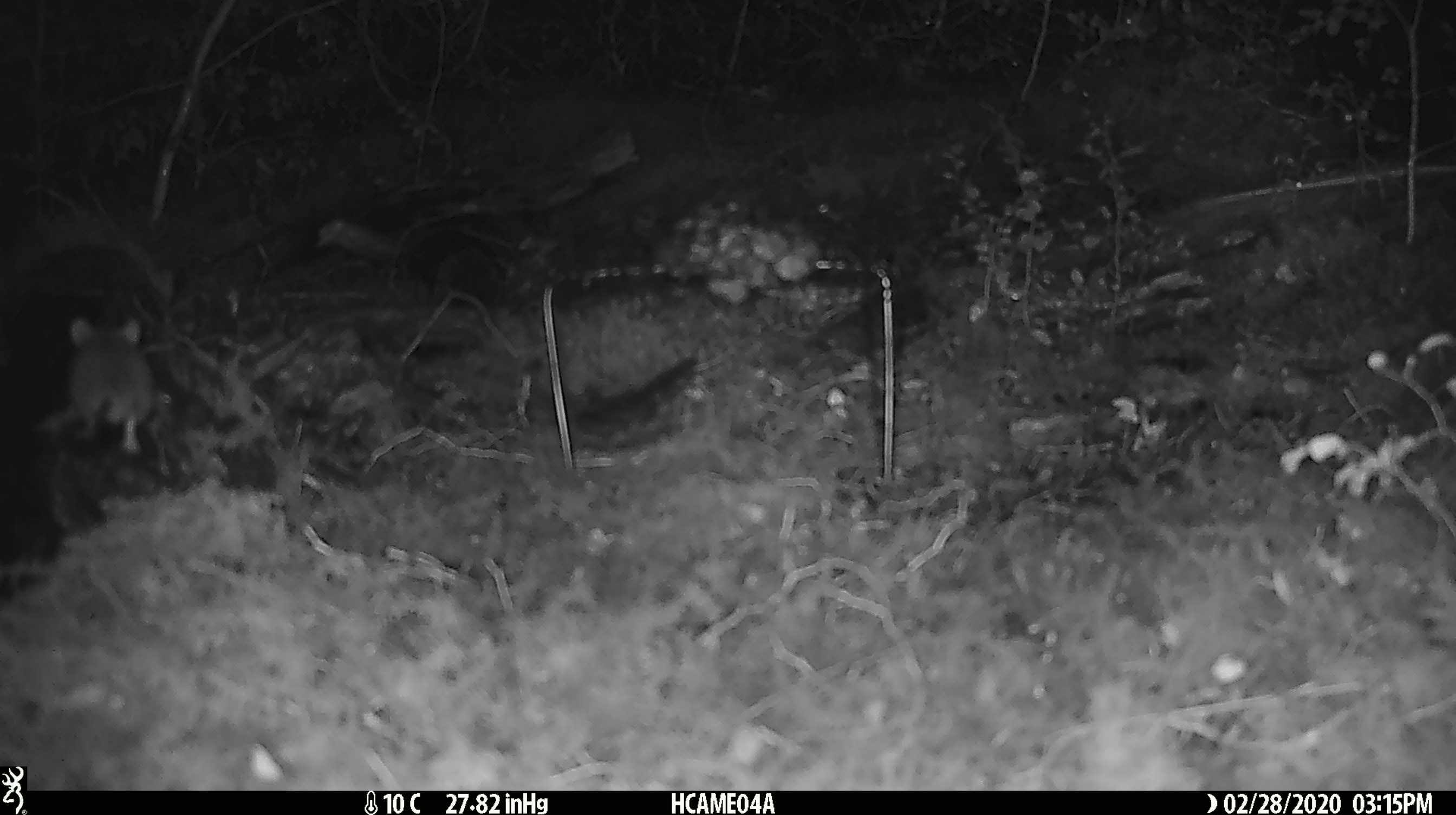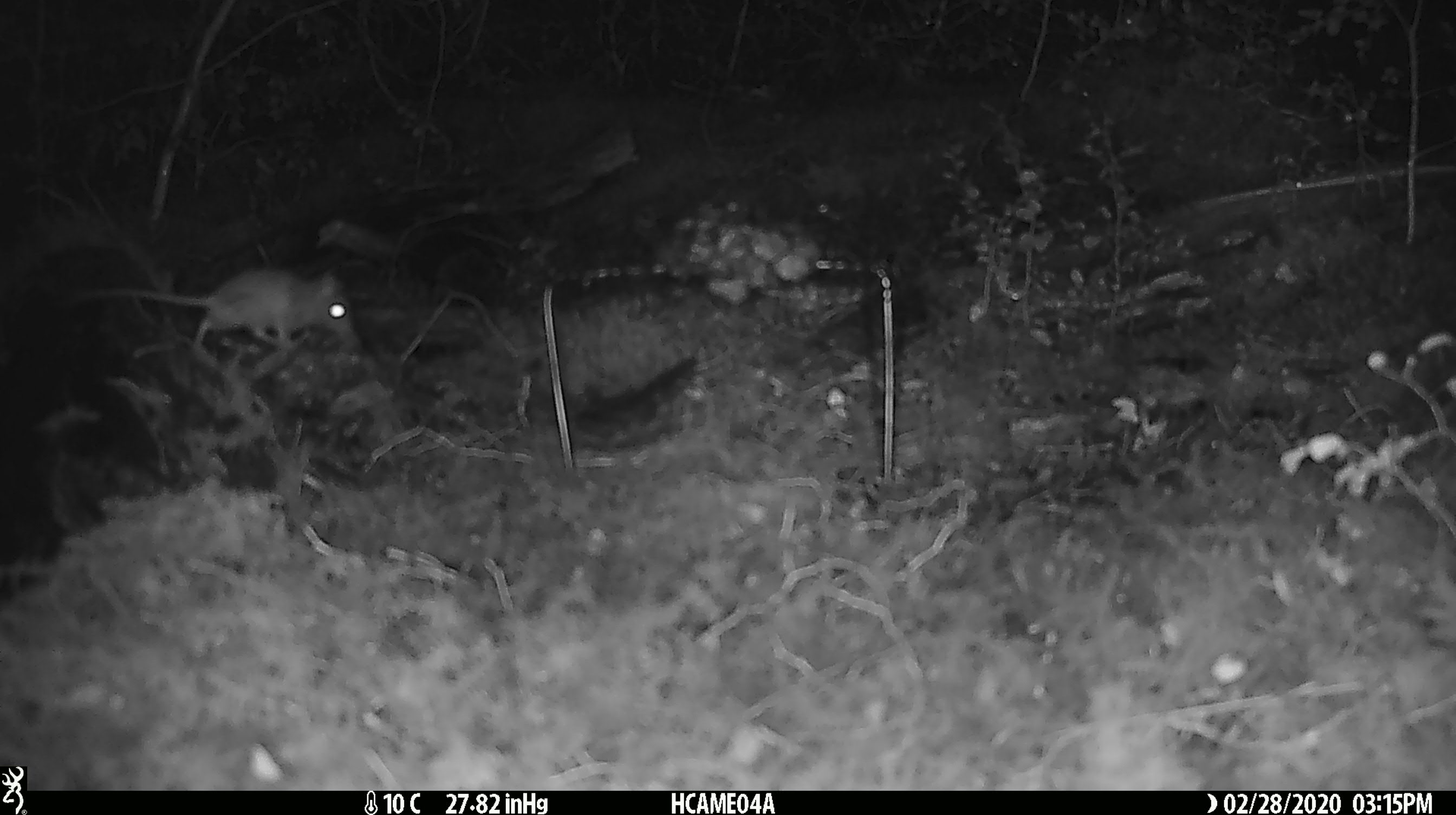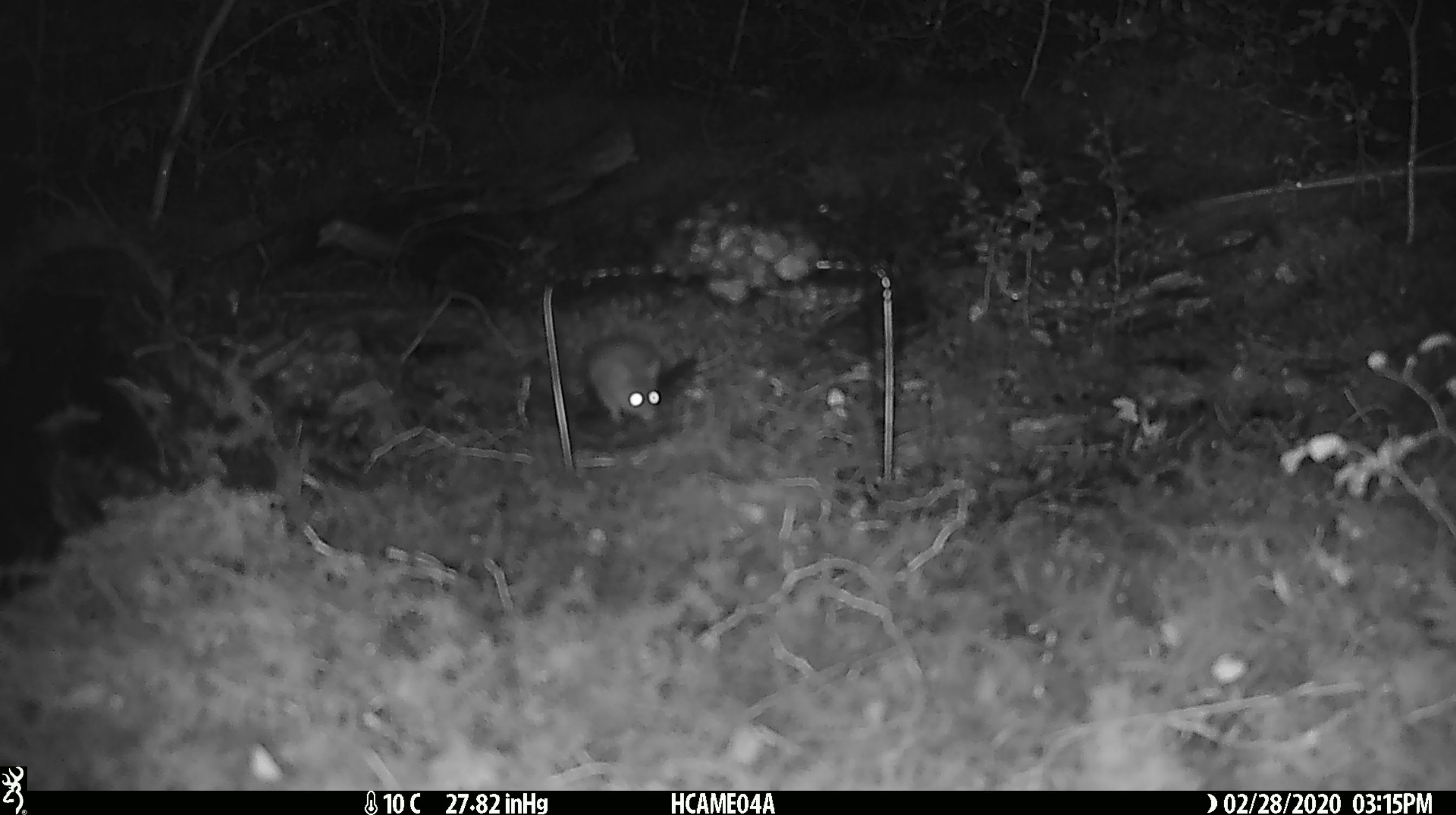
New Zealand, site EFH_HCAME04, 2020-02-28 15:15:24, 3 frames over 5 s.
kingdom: Animalia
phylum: Chordata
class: Mammalia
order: Rodentia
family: Muridae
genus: Mus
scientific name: Mus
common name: mouse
Mouse (Mus).